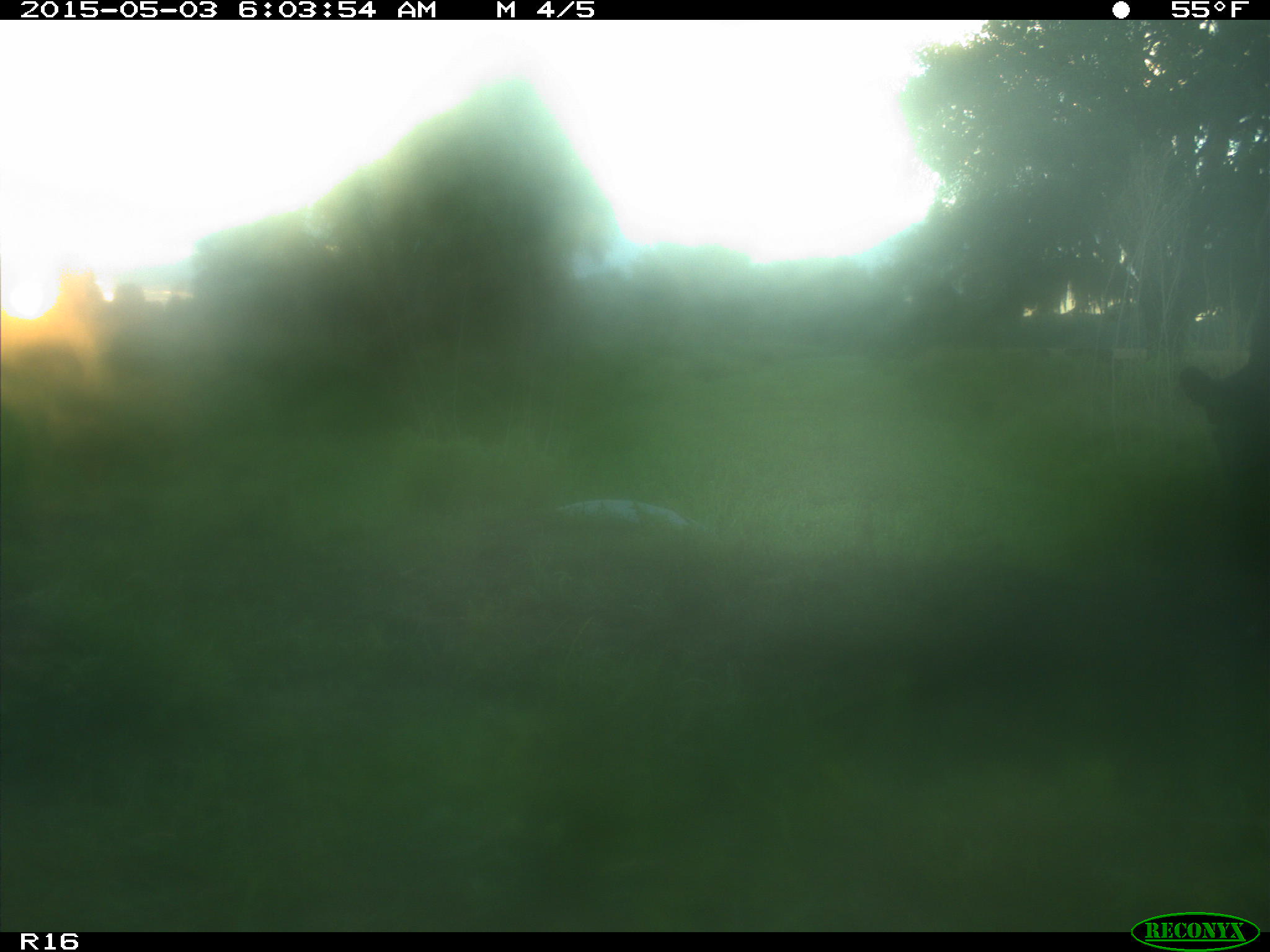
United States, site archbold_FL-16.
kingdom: Animalia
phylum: Chordata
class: Mammalia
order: Artiodactyla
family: Bovidae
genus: Bos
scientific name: Bos taurus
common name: domestic cow